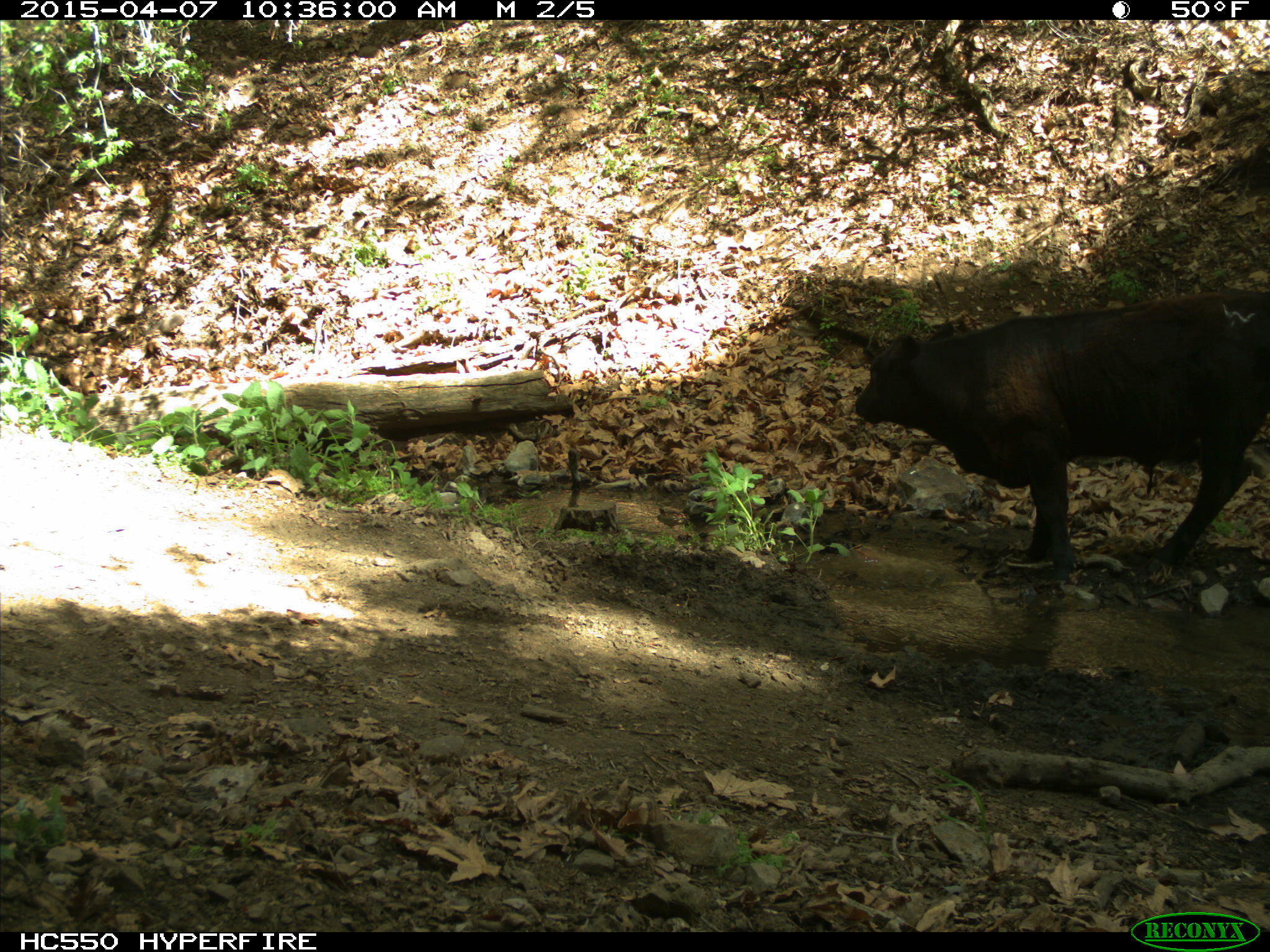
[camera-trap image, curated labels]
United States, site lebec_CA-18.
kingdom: Animalia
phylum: Chordata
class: Mammalia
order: Artiodactyla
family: Bovidae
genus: Bos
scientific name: Bos taurus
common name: domestic cow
Bos taurus (domestic cow).